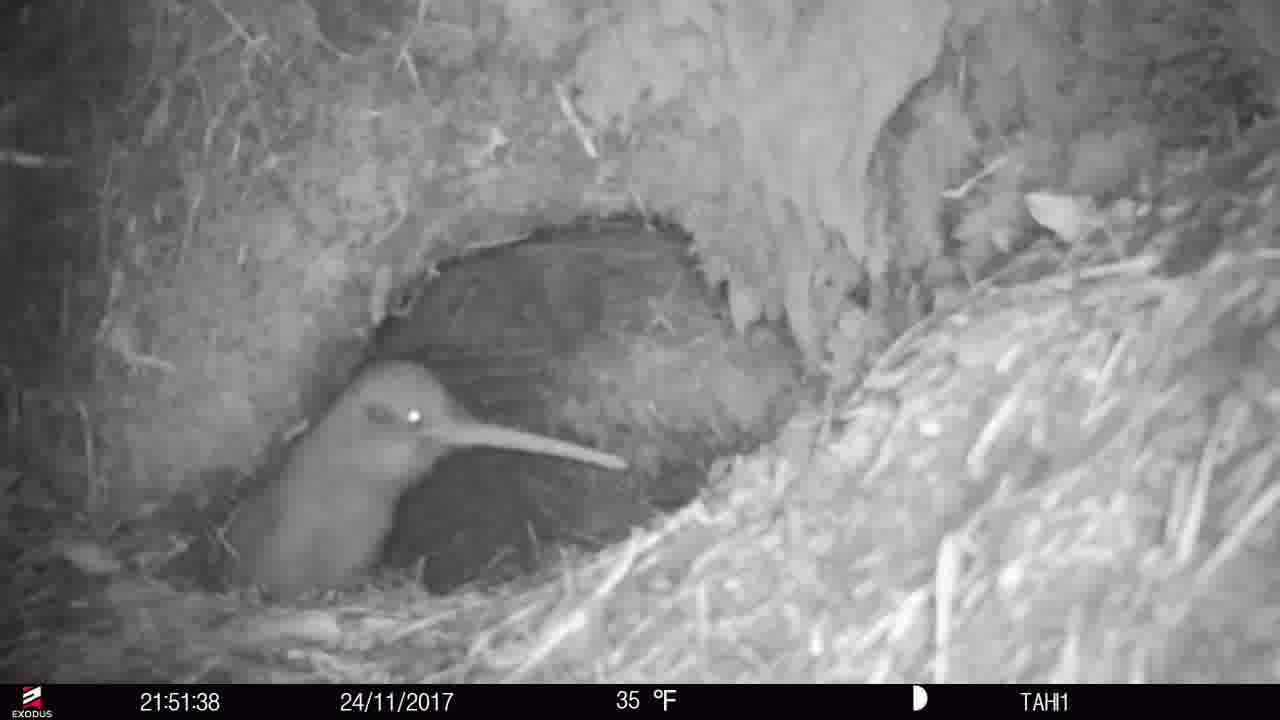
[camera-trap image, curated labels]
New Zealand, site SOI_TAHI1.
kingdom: Animalia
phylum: Chordata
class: Aves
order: Apterygiformes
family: Apterygidae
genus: Apteryx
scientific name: Apteryx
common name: kiwi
Kiwi (Apteryx).